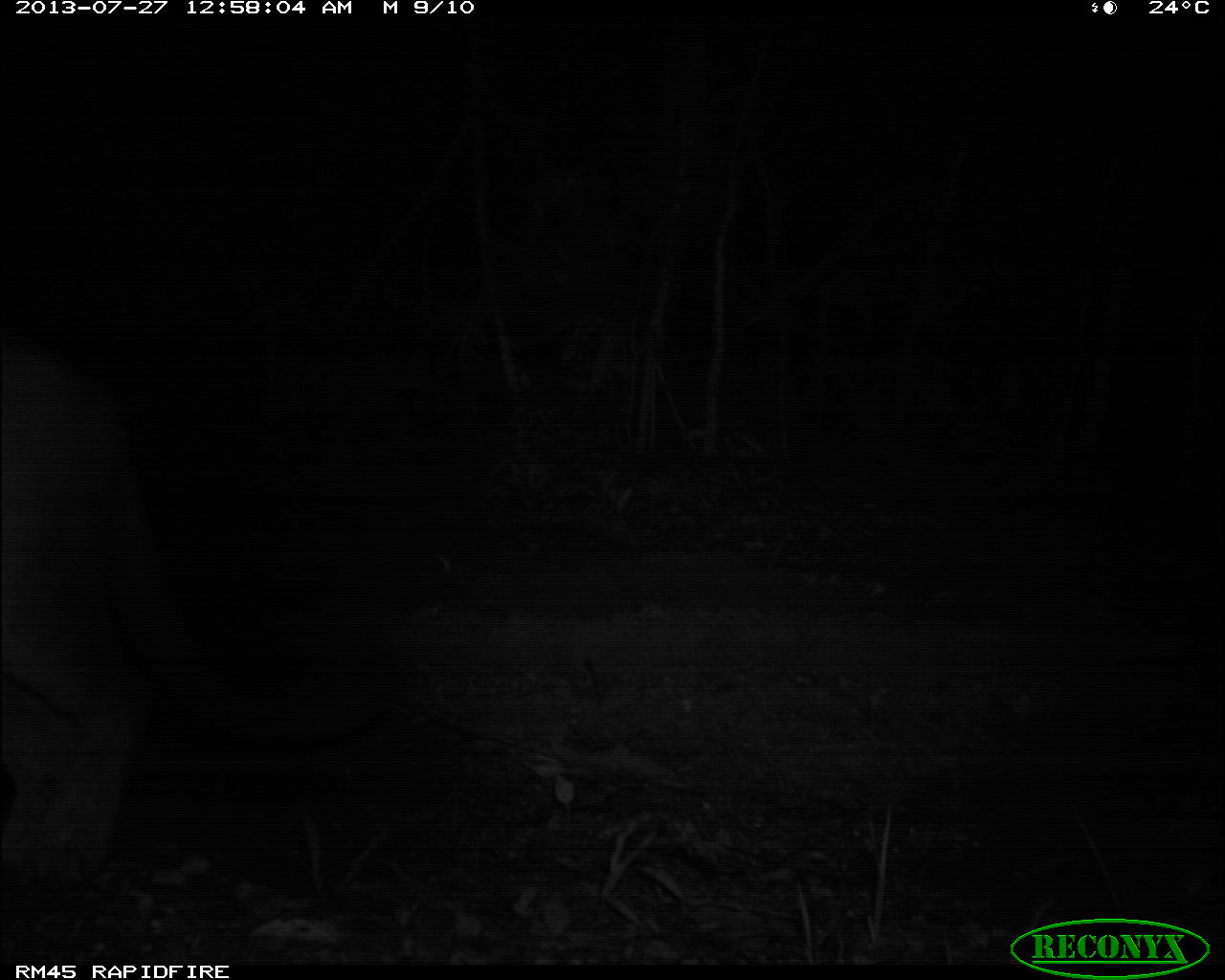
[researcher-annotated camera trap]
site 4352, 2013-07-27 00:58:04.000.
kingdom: Animalia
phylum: Chordata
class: Mammalia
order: Carnivora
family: Felidae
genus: Puma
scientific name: Puma concolor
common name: mountain lion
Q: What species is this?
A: Puma concolor (mountain lion).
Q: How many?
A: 1.